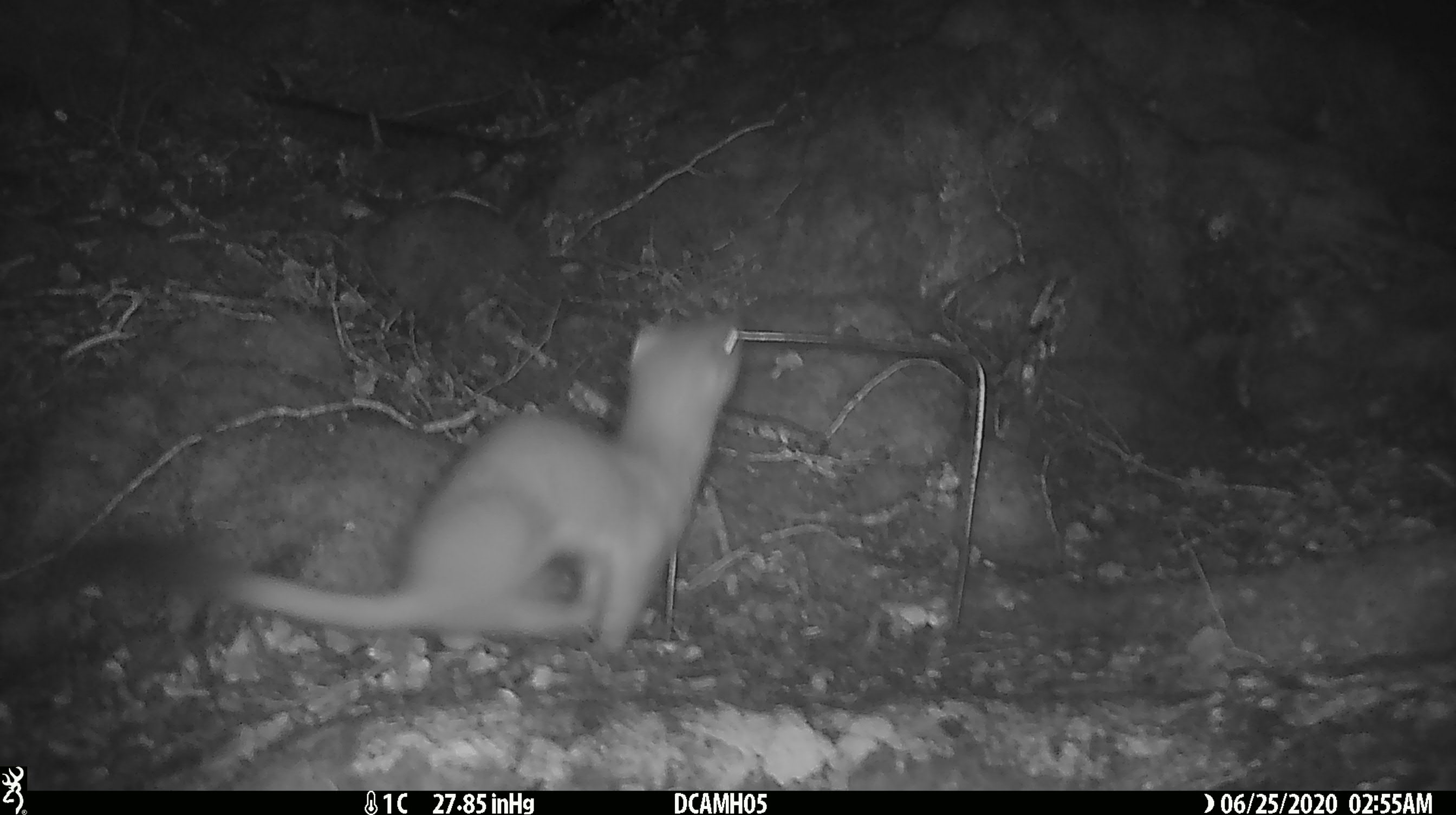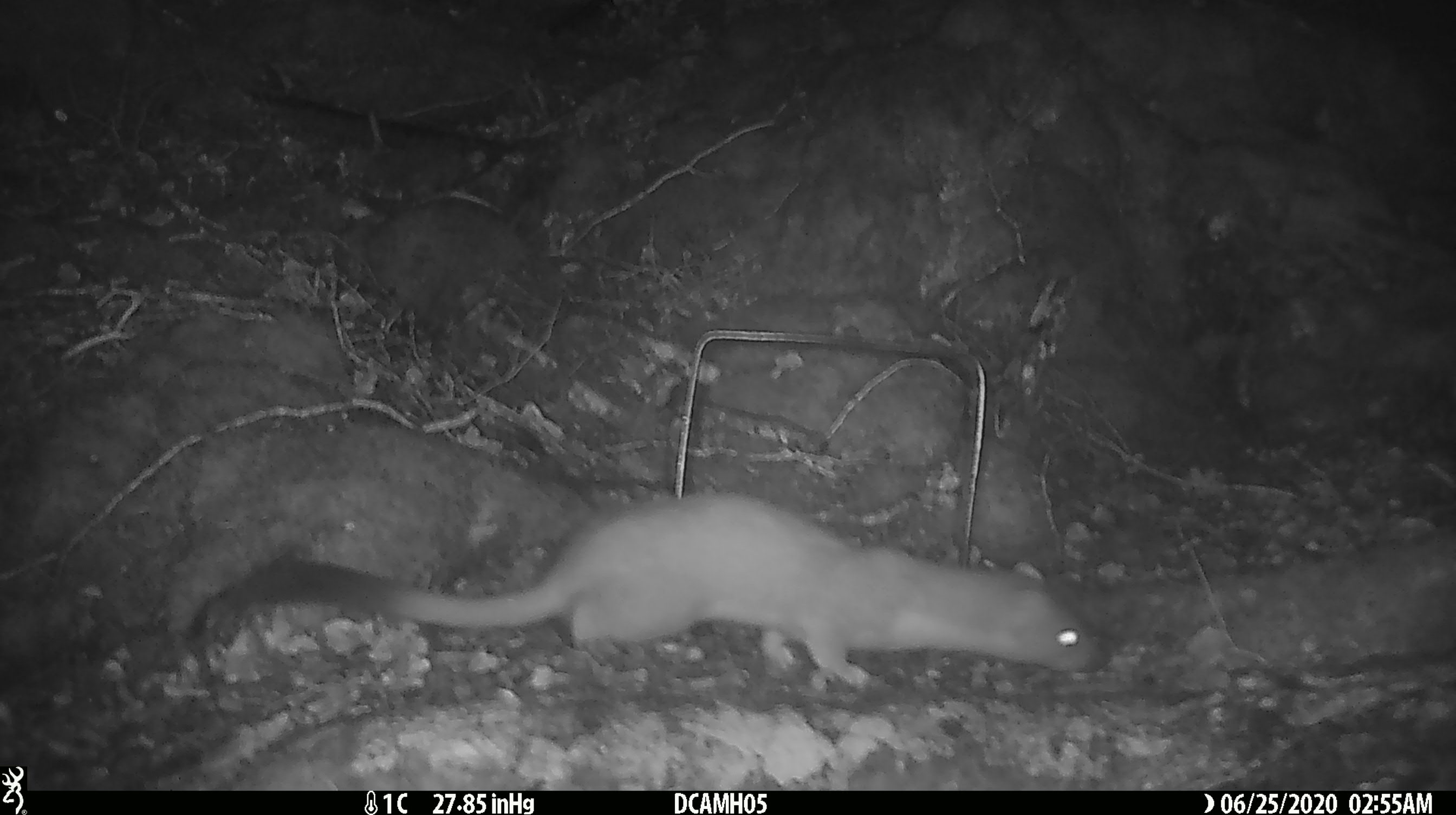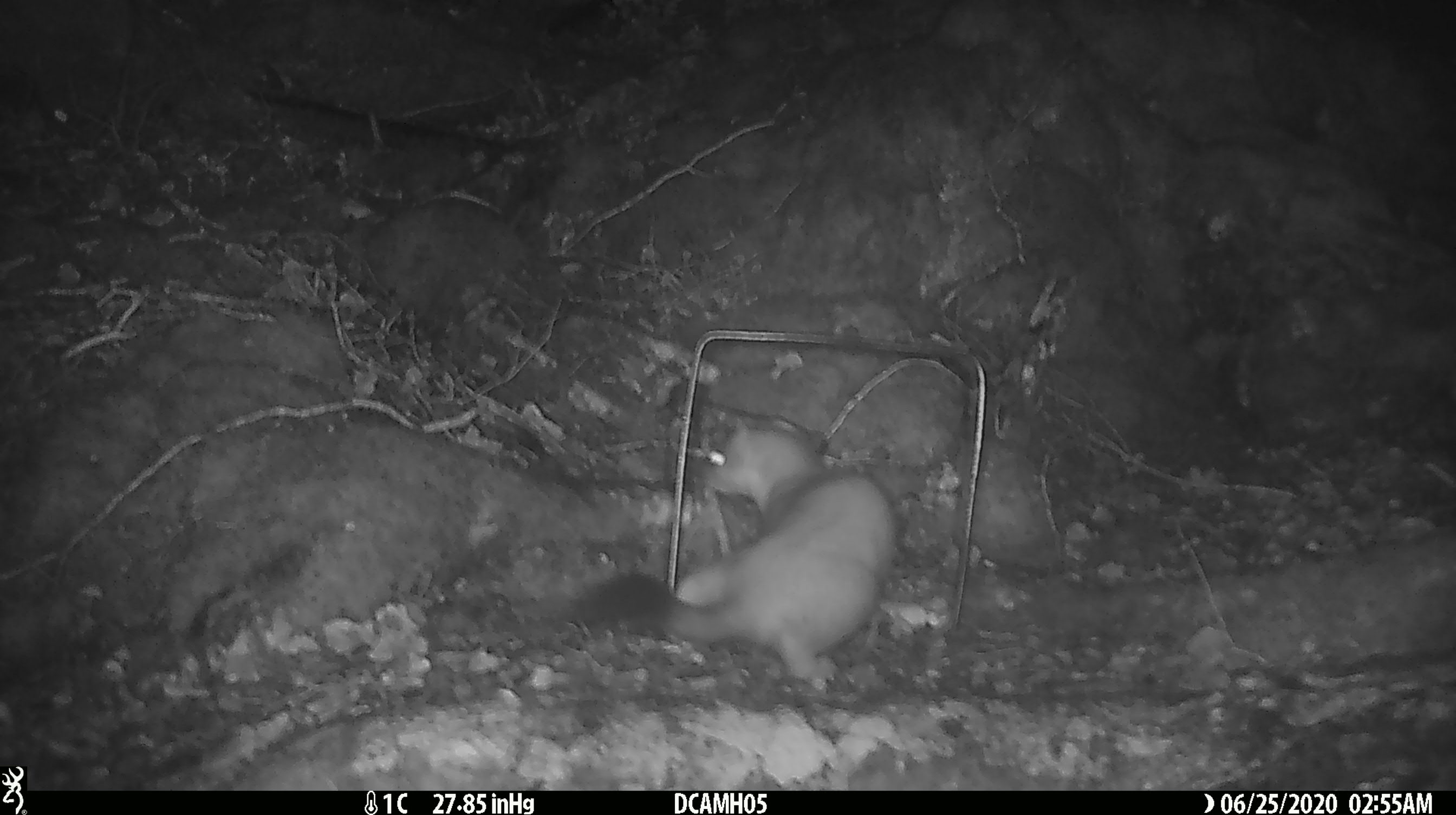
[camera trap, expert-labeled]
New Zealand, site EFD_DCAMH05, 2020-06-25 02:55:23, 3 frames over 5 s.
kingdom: Animalia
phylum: Chordata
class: Mammalia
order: Carnivora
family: Mustelidae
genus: Mustela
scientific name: Mustela erminea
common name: stoat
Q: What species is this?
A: Stoat (Mustela erminea).